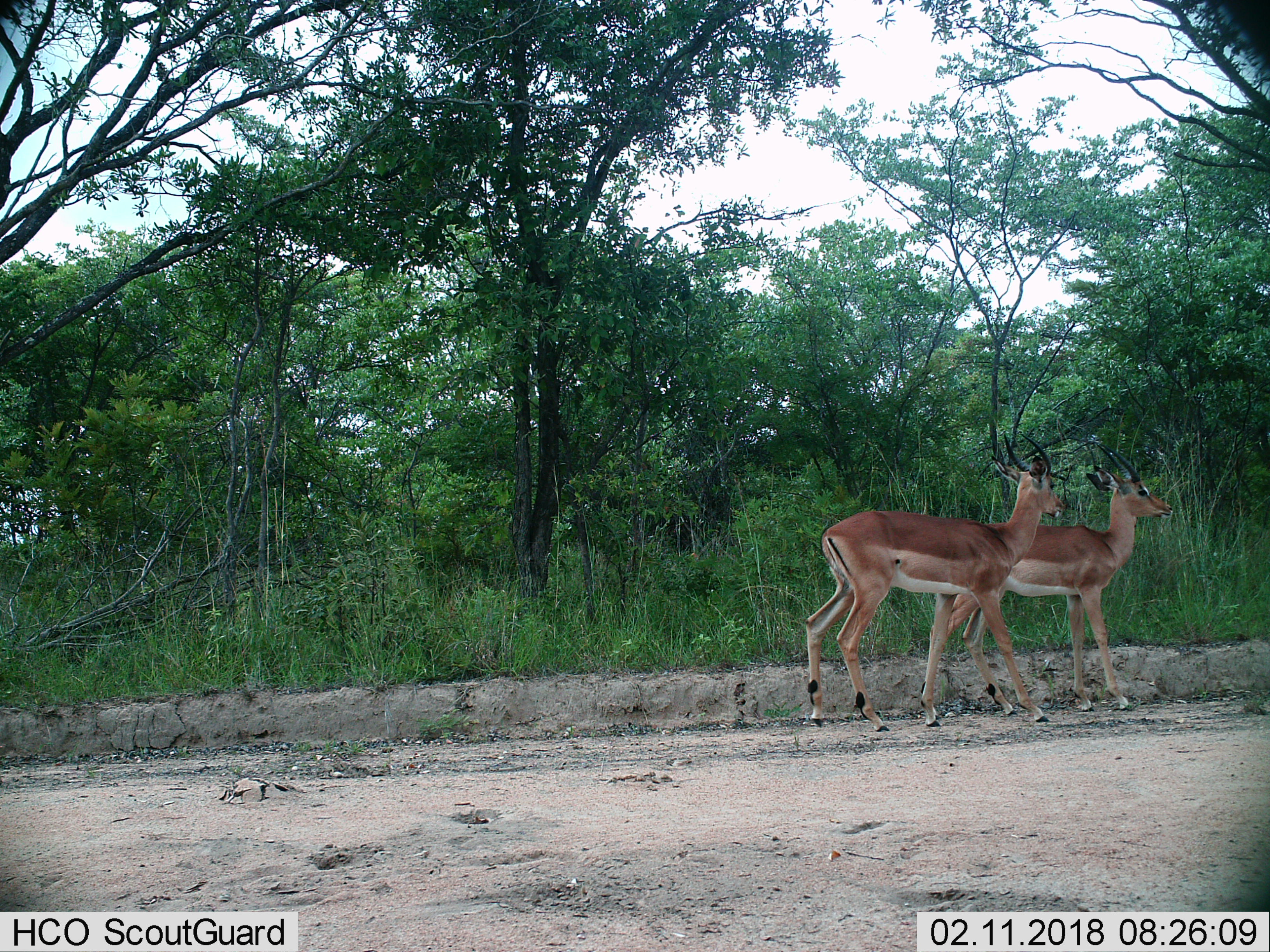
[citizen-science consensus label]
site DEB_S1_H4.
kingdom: Animalia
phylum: Chordata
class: Mammalia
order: Artiodactyla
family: Bovidae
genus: Aepyceros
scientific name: Aepyceros melampus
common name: impala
Impala (Aepyceros melampus), count 2. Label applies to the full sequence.